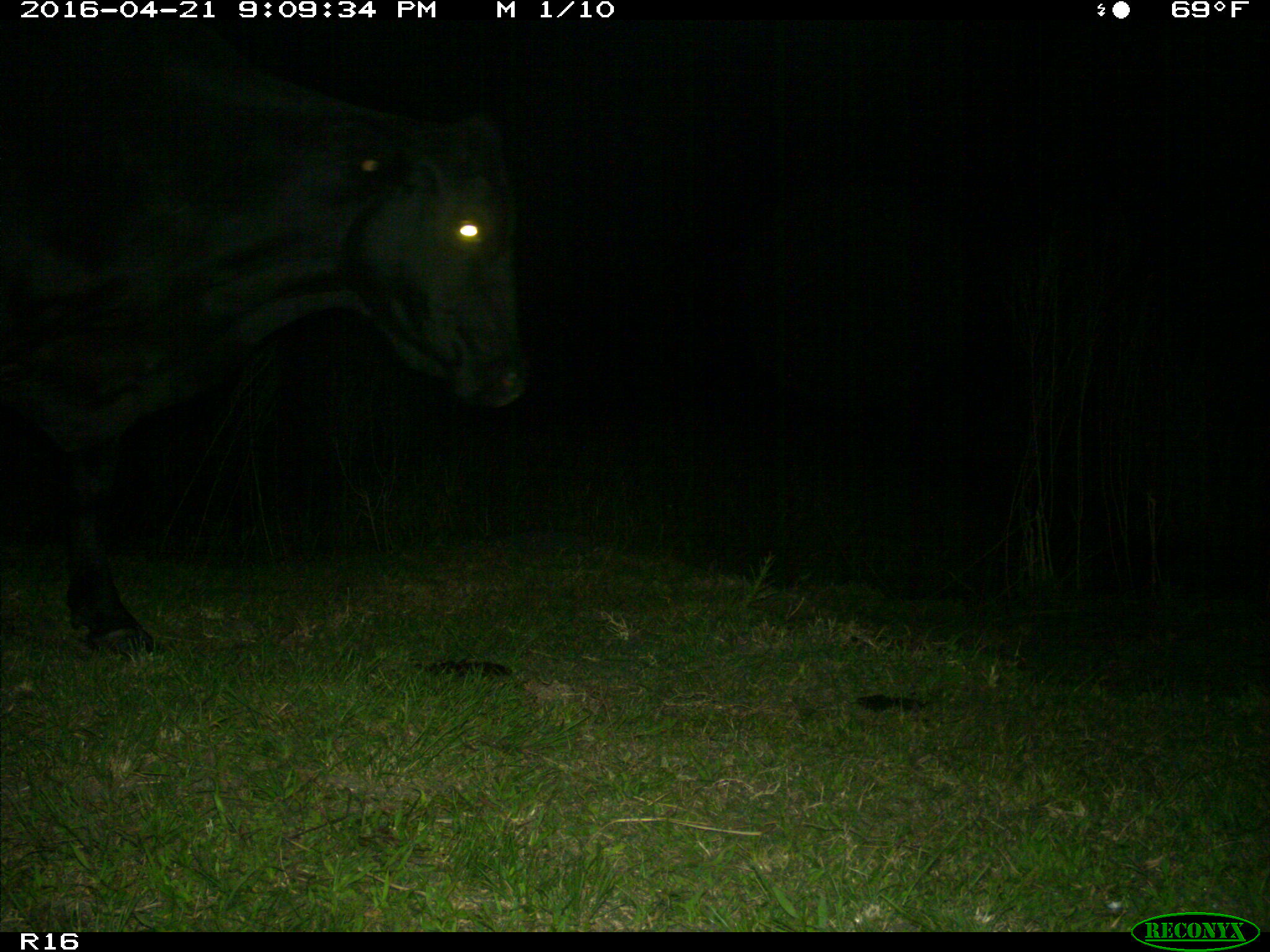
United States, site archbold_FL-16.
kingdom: Animalia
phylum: Chordata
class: Mammalia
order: Artiodactyla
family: Bovidae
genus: Bos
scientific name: Bos taurus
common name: domestic cow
Bos taurus (domestic cow).